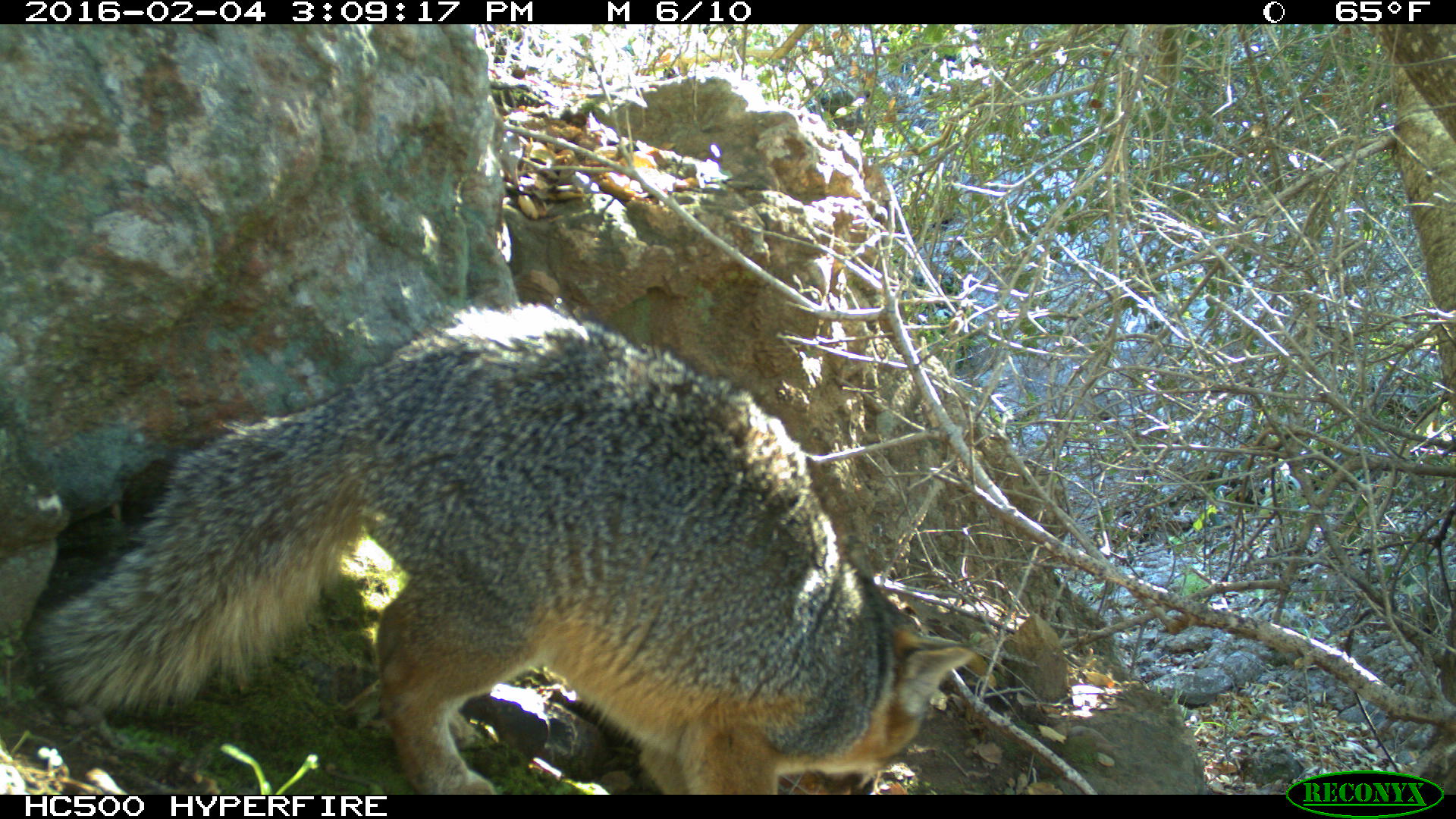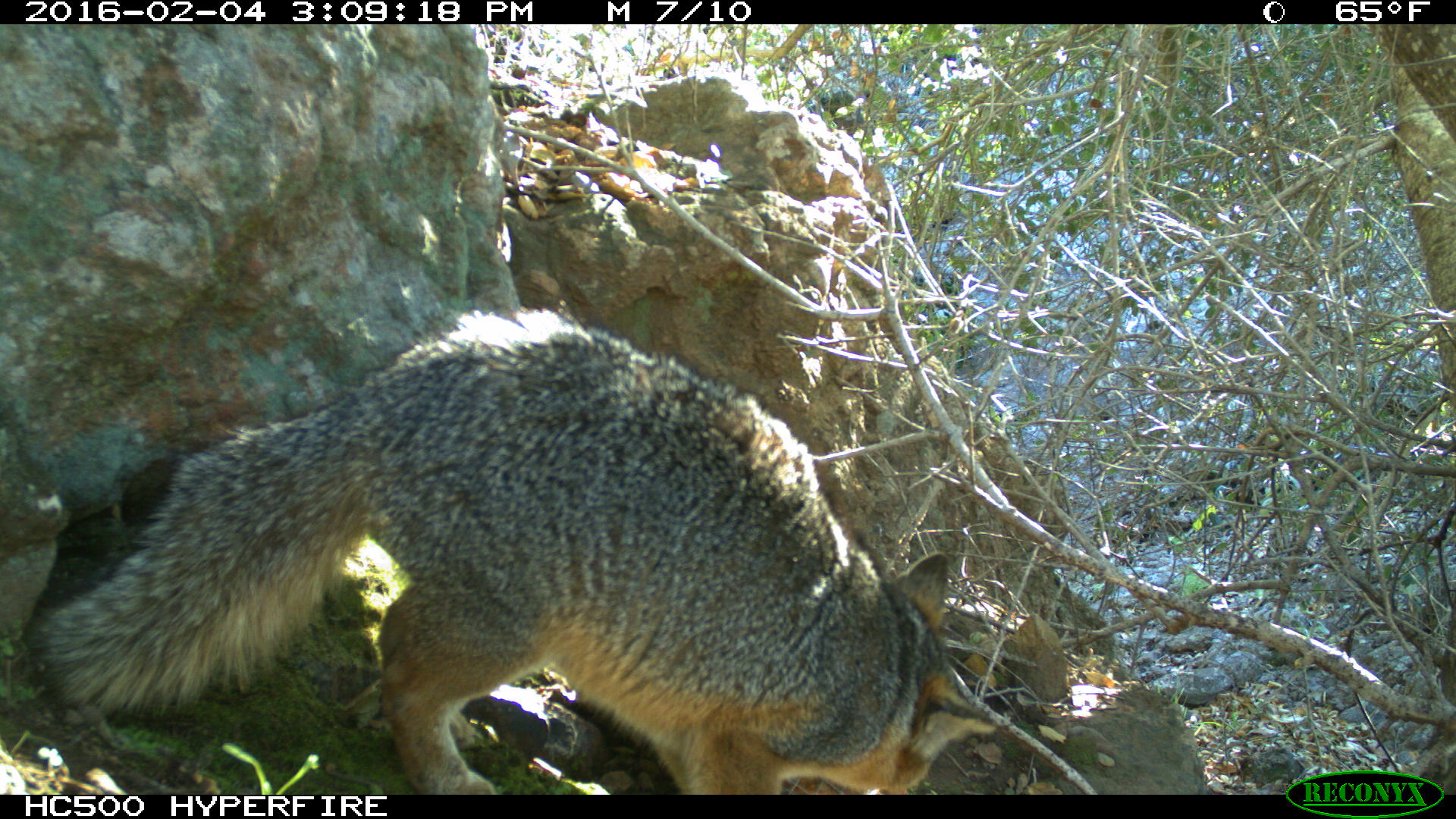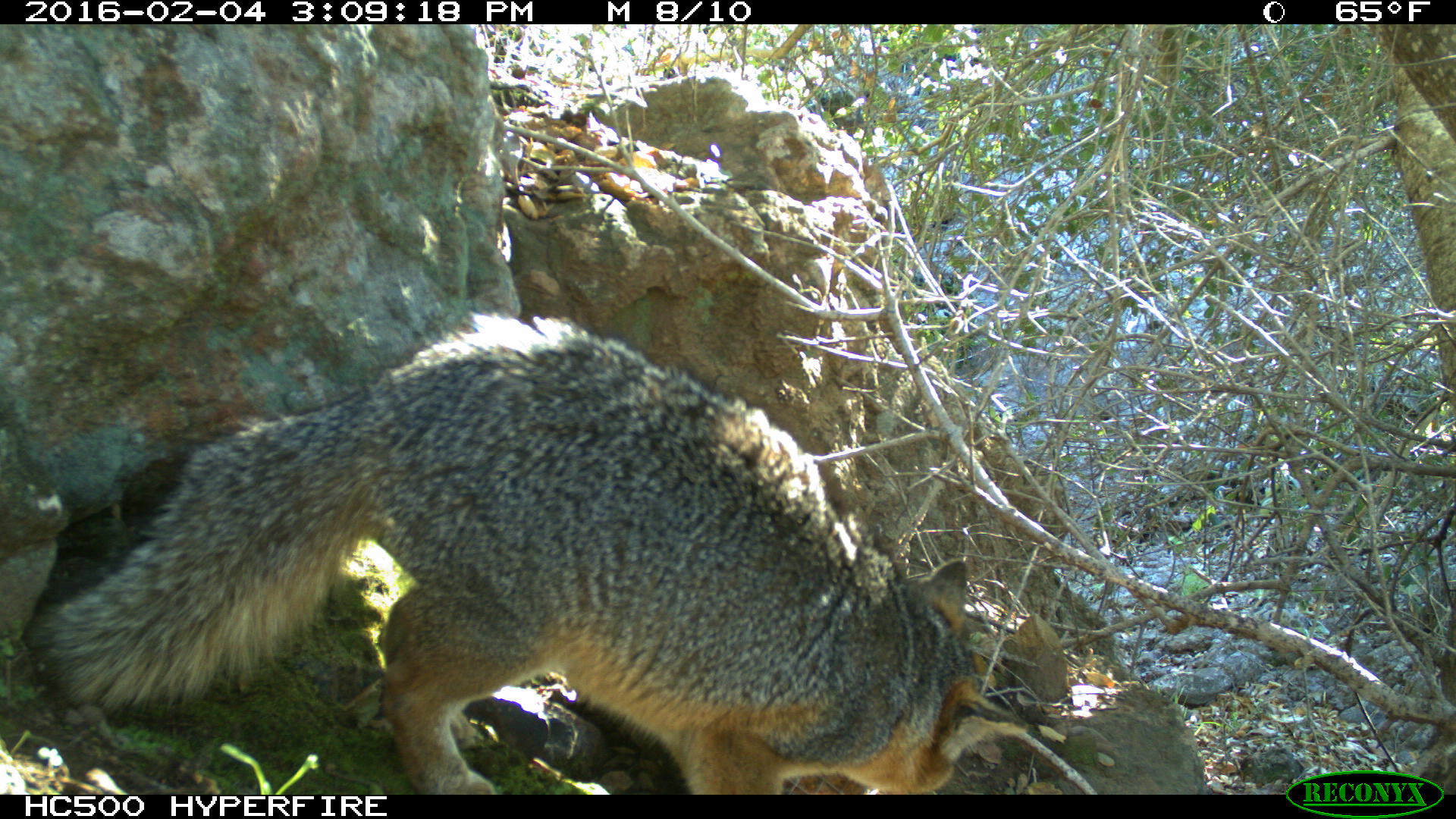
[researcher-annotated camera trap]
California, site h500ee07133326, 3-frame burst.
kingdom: Animalia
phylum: Chordata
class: Mammalia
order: Carnivora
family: Canidae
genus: Urocyon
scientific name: Urocyon littoralis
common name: island fox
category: fox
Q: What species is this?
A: Fox (island fox) (Urocyon littoralis).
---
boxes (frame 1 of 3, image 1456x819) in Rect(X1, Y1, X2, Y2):
fox: Rect(26, 300, 973, 795)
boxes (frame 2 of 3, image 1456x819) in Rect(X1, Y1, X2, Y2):
fox: Rect(25, 300, 996, 794)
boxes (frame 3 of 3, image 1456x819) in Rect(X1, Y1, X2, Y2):
fox: Rect(34, 309, 1028, 795)